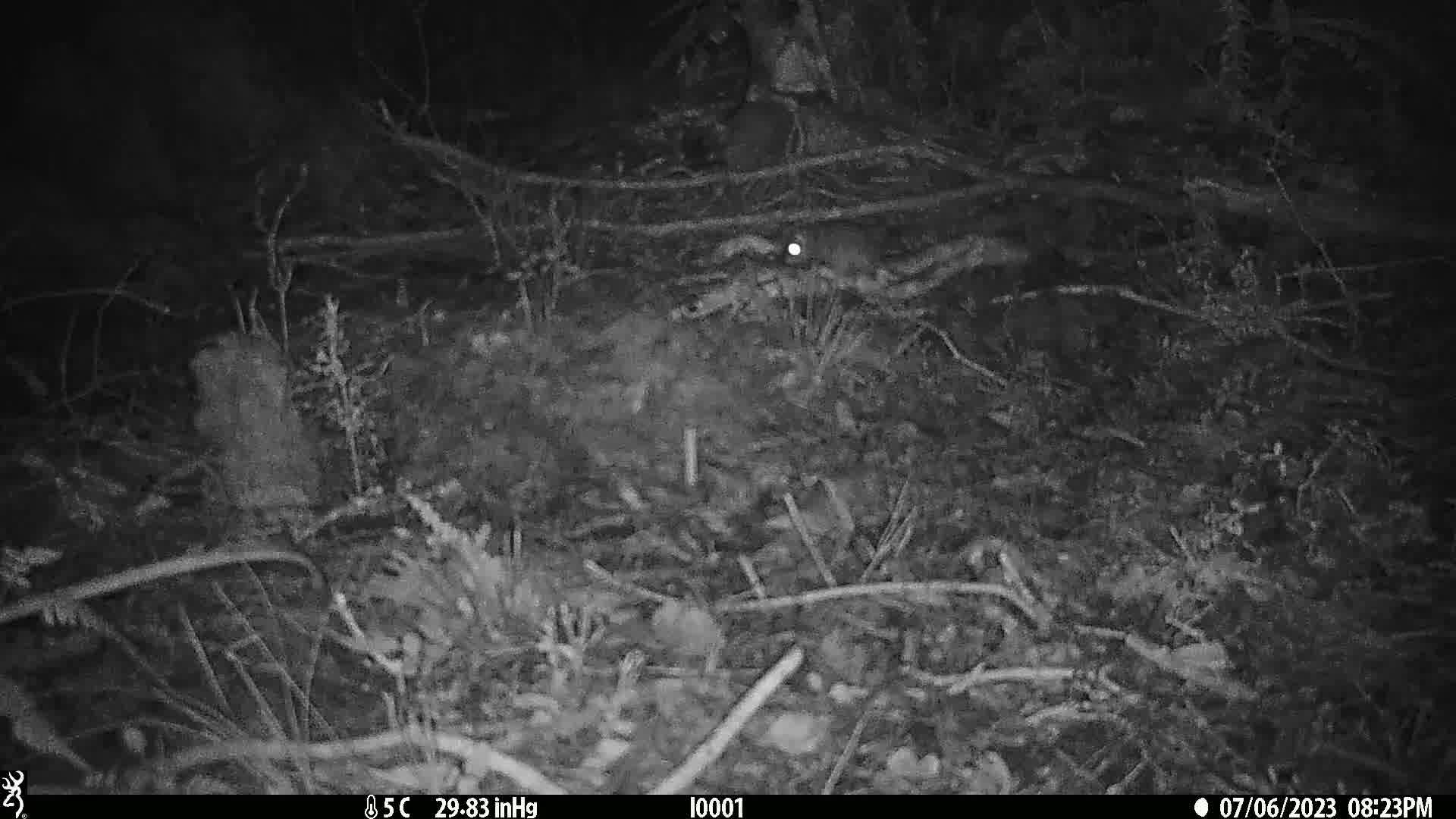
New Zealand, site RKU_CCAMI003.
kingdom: Animalia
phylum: Chordata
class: Mammalia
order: Rodentia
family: Muridae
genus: Rattus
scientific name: Rattus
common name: rat